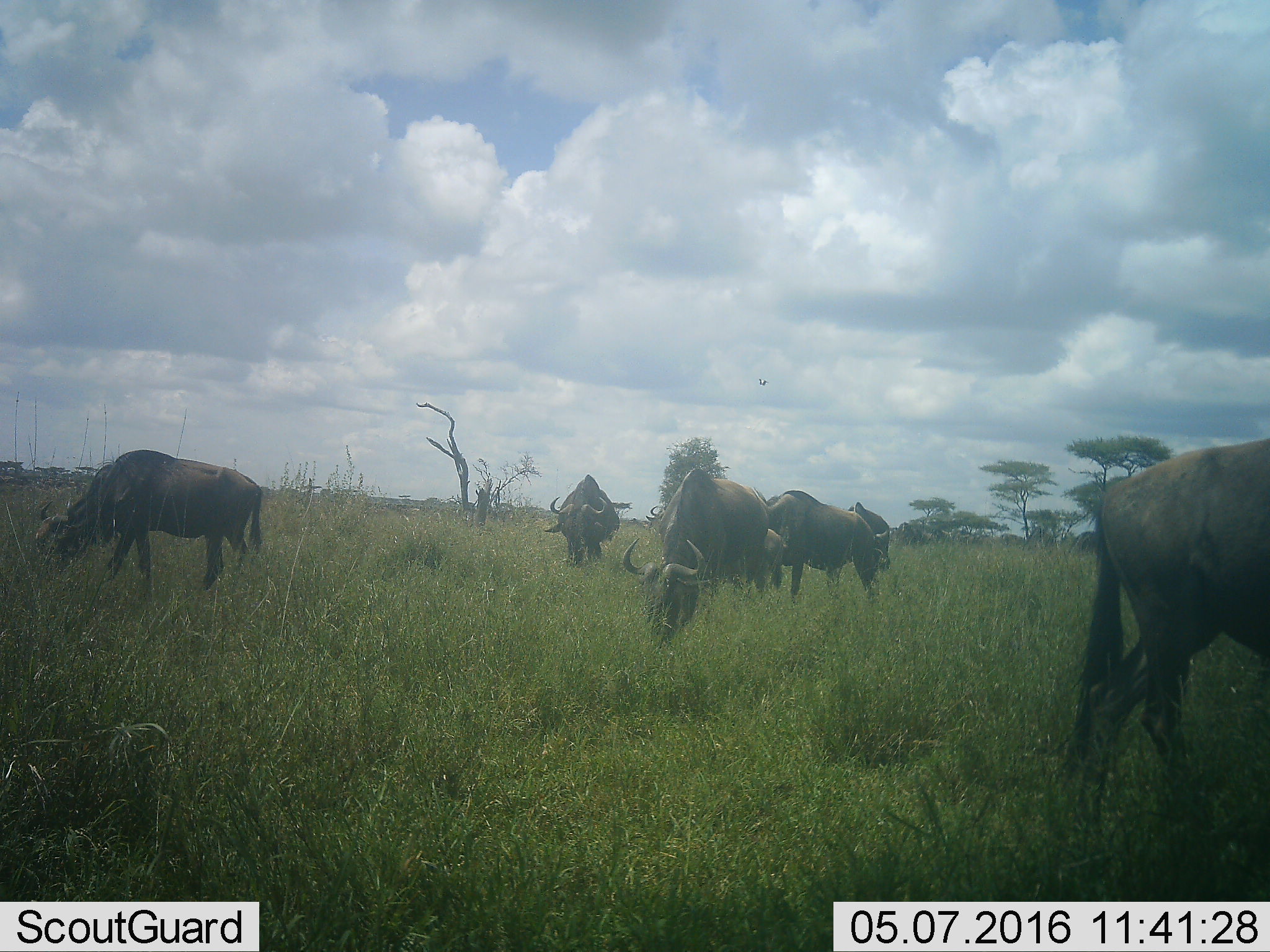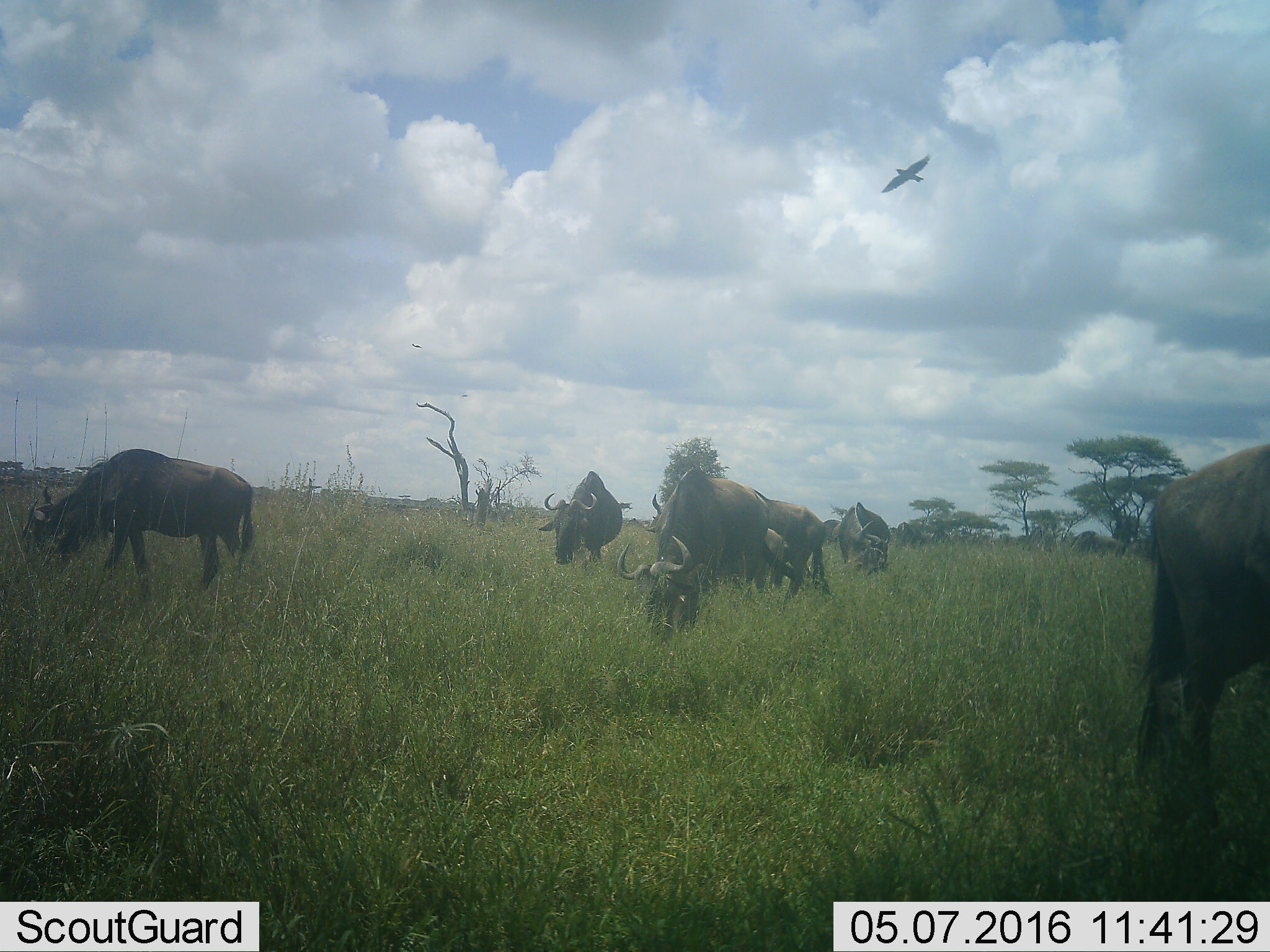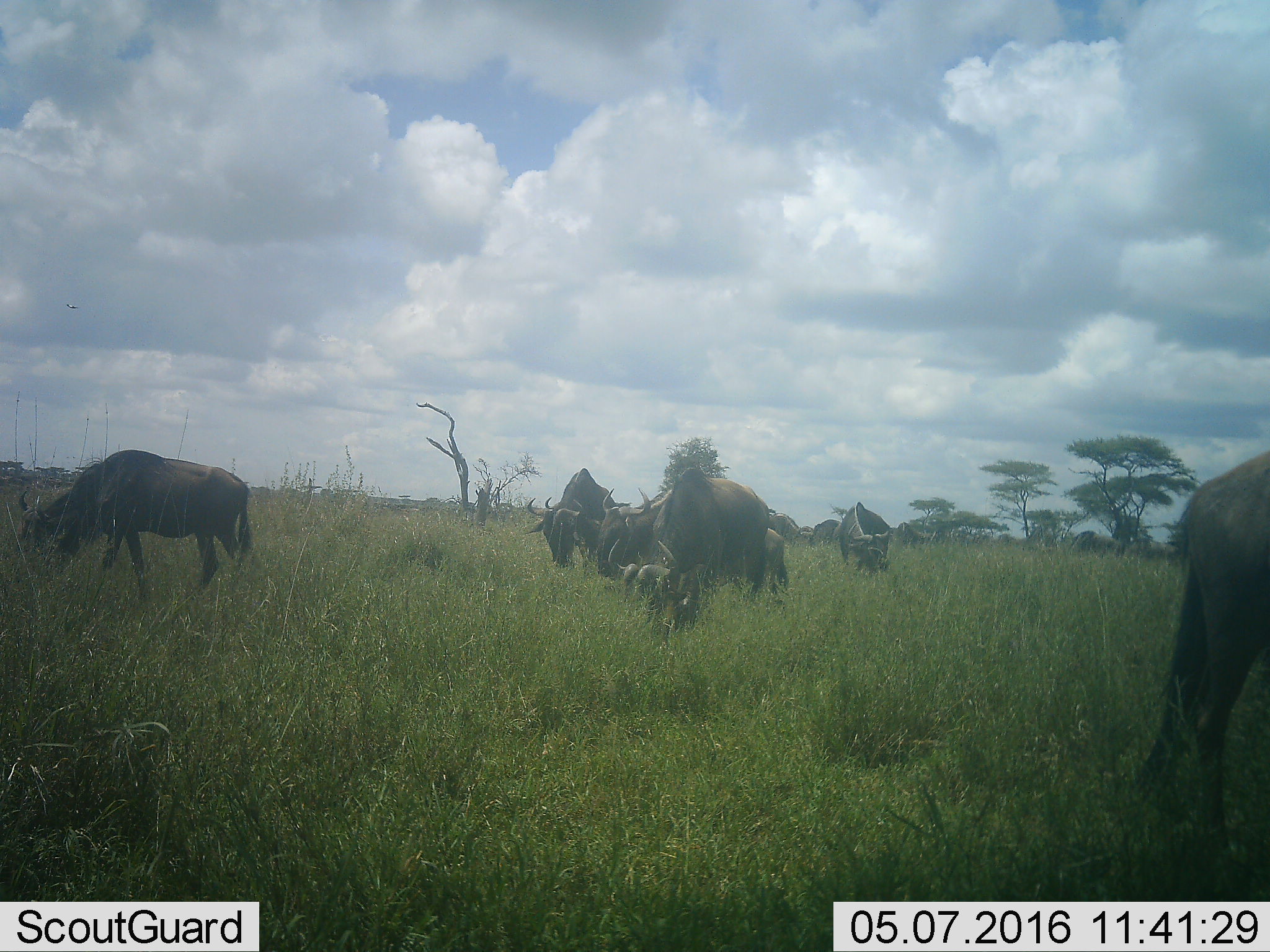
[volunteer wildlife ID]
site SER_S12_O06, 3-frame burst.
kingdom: Animalia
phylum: Chordata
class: Mammalia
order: Artiodactyla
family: Bovidae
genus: Connochaetes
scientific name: Connochaetes taurinus taurinus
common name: blue wildebeest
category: wildebeestblue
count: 10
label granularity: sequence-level